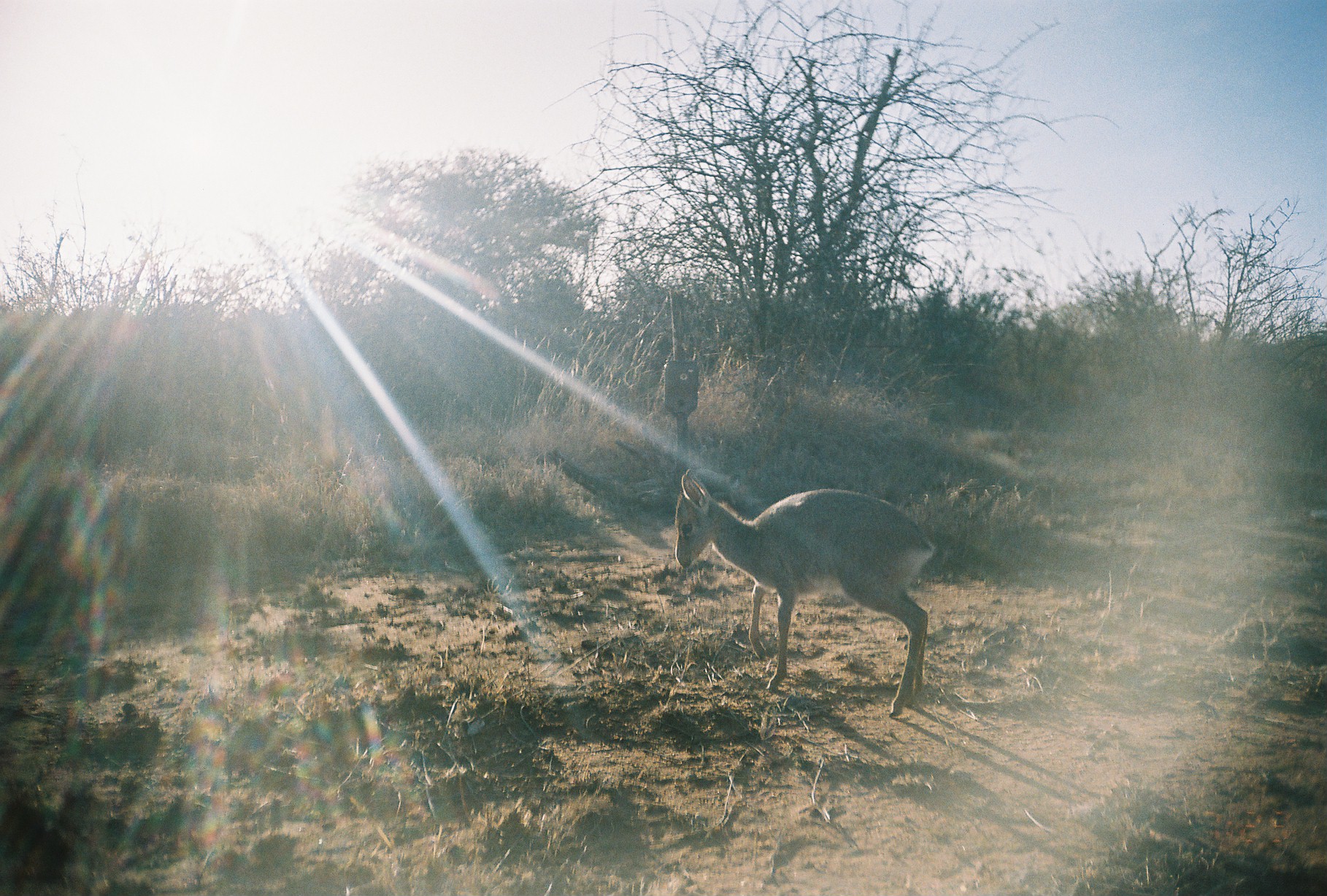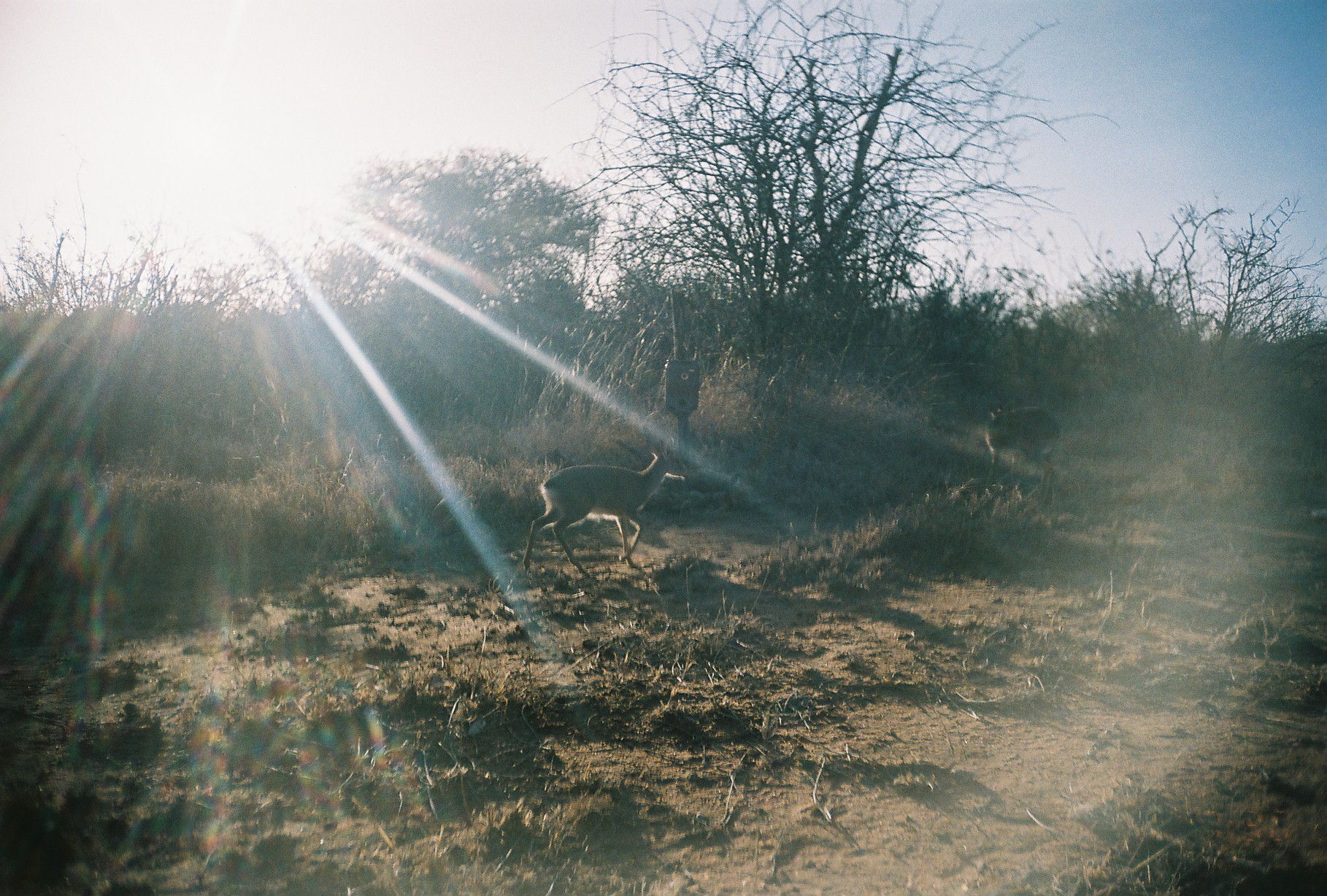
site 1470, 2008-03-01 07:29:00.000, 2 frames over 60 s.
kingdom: Animalia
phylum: Chordata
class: Mammalia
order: Artiodactyla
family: Bovidae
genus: Madoqua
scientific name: Madoqua guentheri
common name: günther's dik-dik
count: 1